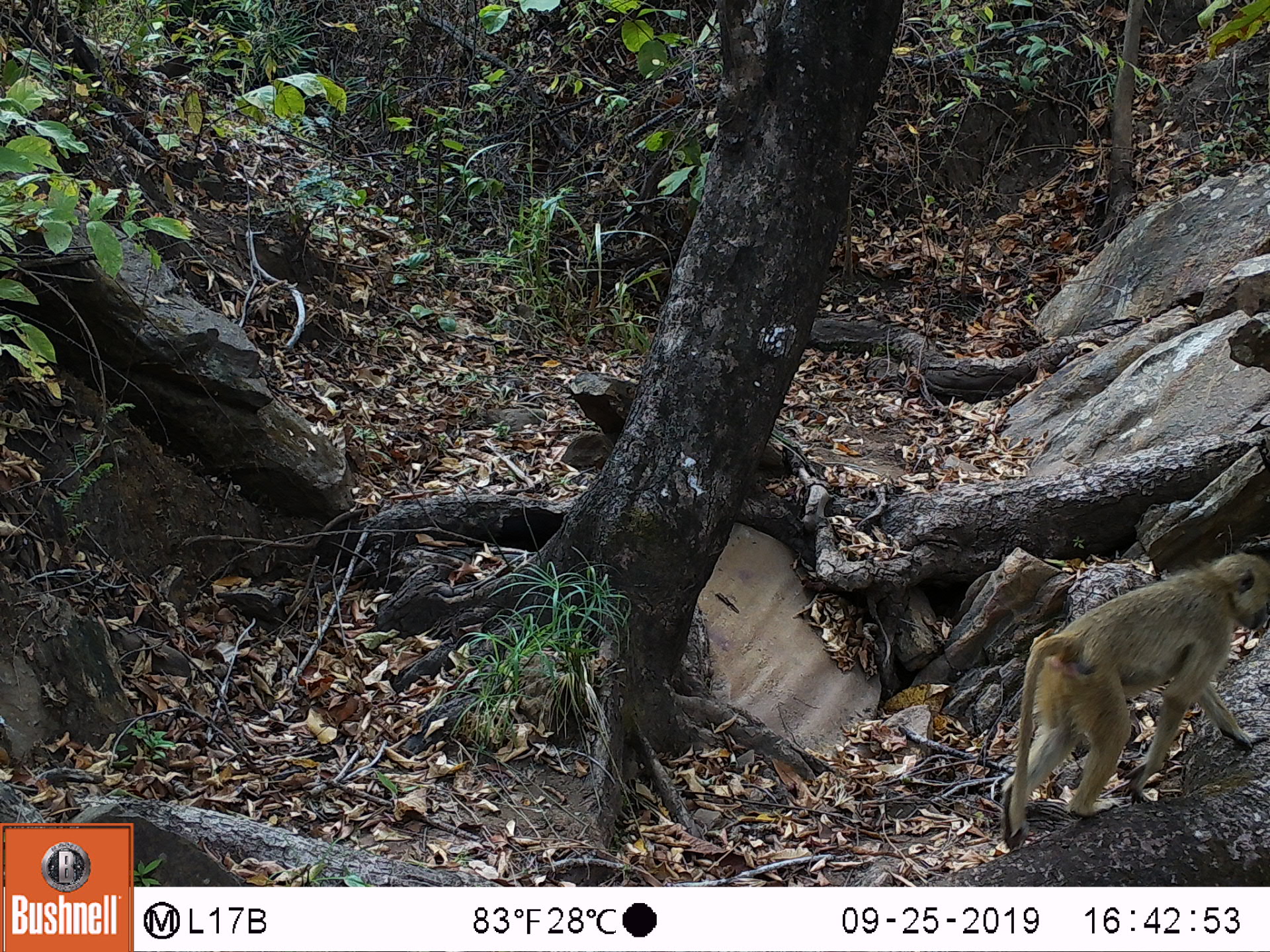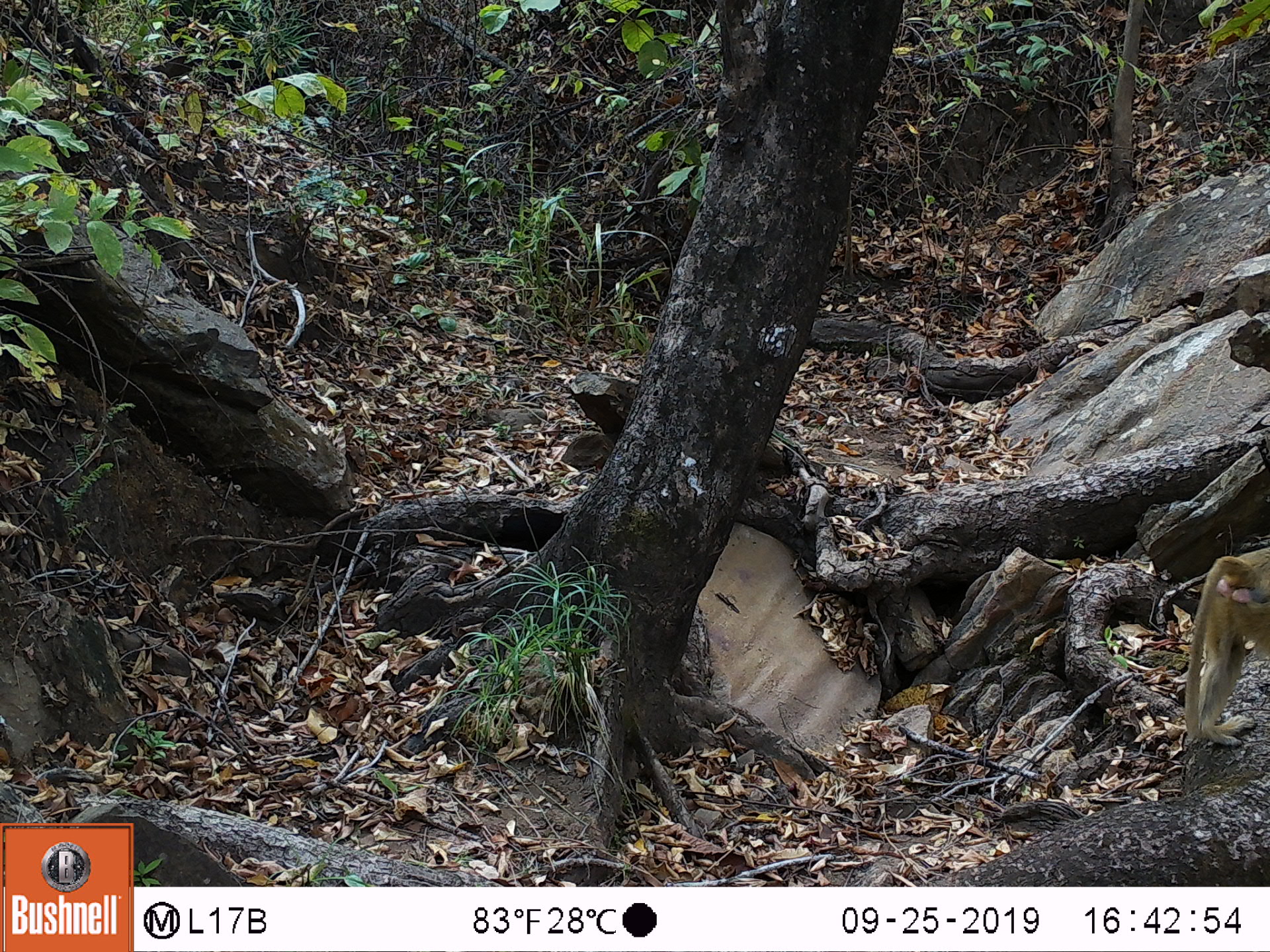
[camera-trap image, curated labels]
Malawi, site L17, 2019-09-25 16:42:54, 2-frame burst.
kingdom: Animalia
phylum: Chordata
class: Mammalia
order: Primates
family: Cercopithecidae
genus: Papio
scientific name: Papio cynocephalus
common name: yellow baboon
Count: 1.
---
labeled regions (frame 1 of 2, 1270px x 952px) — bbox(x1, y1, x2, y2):
yellow baboon: bbox(1002, 552, 1261, 851)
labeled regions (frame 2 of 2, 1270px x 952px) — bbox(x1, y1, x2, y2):
yellow baboon: bbox(1177, 545, 1262, 750)